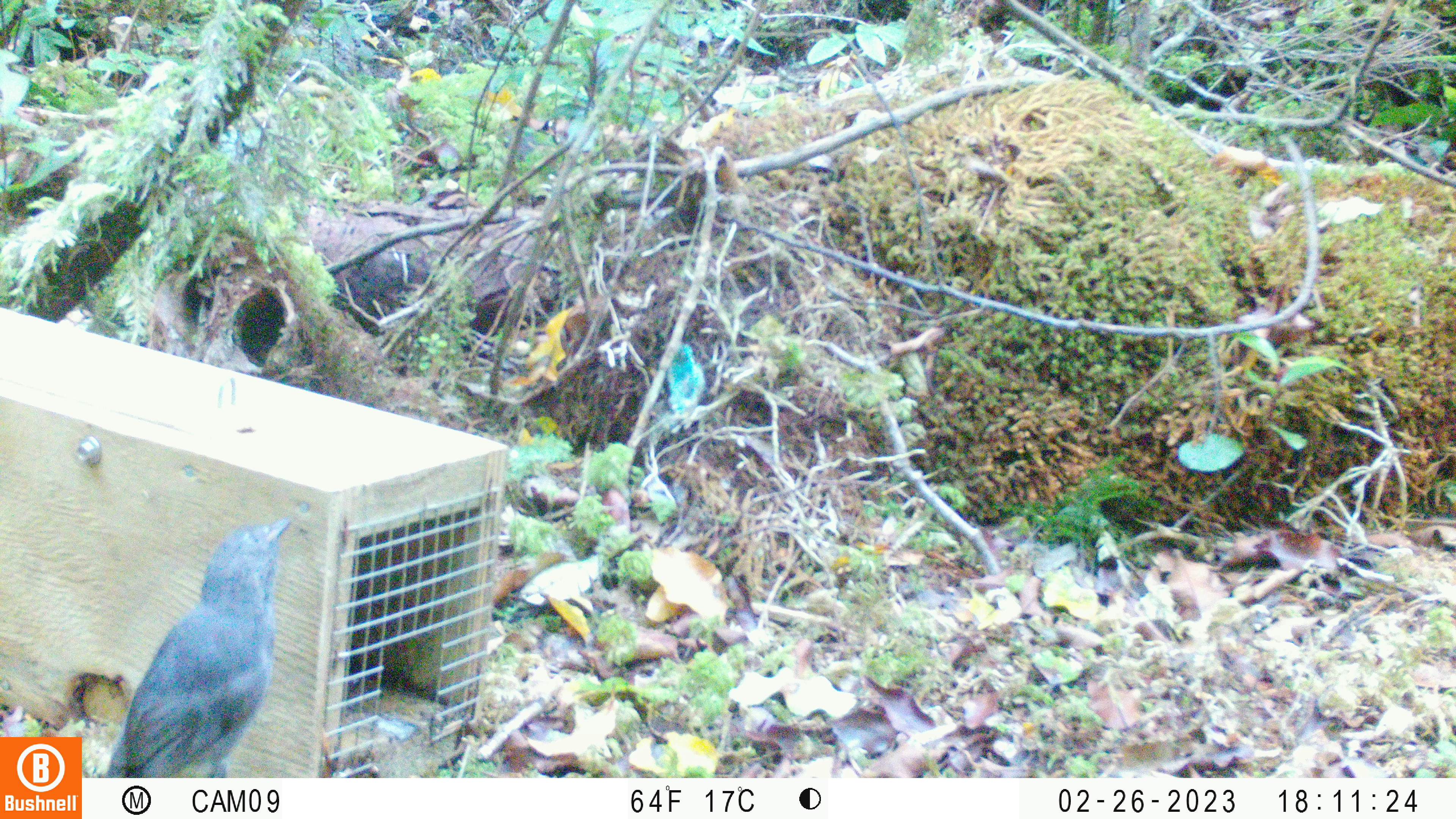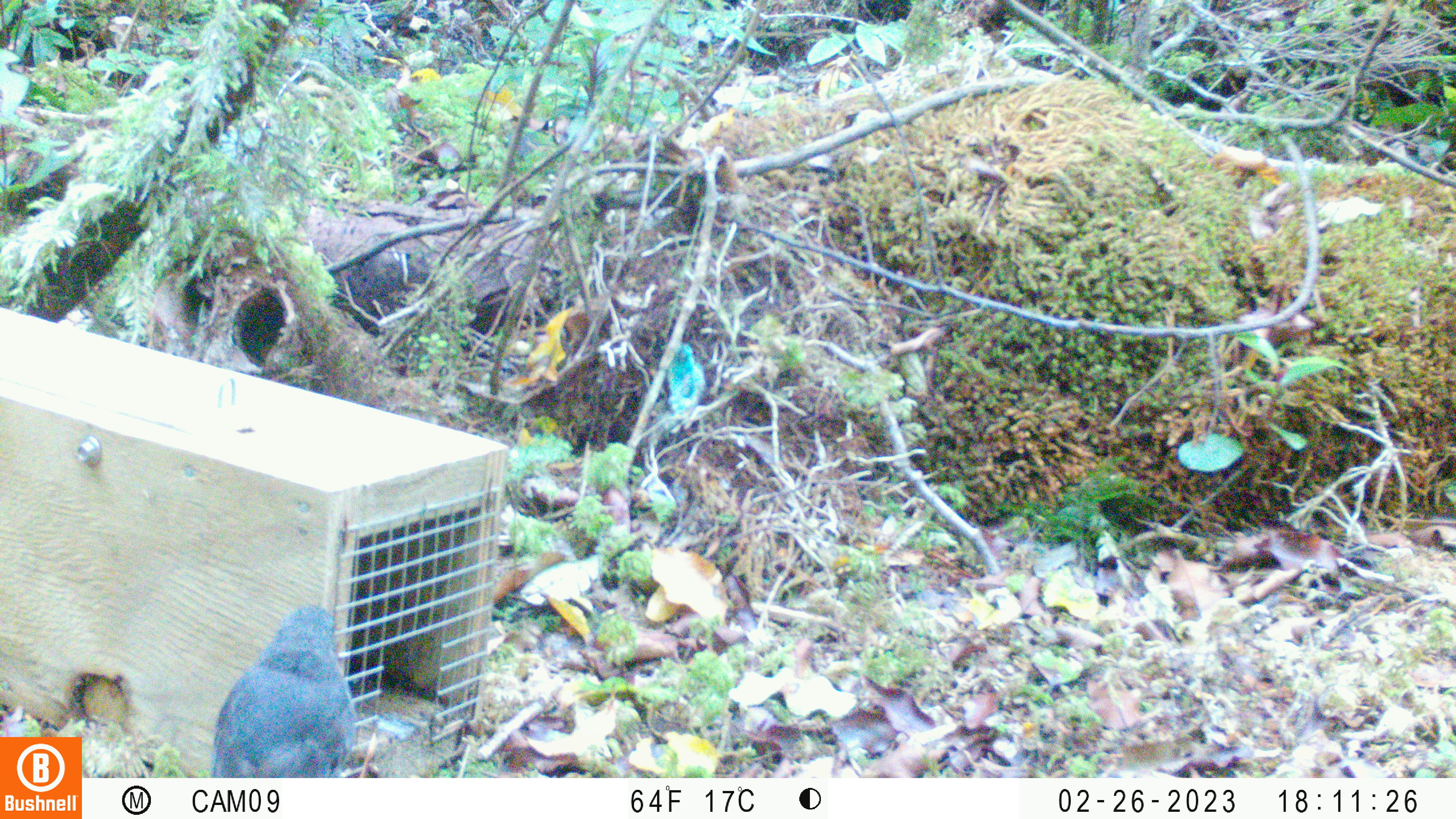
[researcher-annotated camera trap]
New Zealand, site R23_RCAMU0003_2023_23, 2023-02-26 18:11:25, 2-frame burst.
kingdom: Animalia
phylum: Chordata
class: Aves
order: Passeriformes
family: Petroicidae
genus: Petroica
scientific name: Petroica australis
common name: new zealand robin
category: robin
Robin (new zealand robin) (Petroica australis).